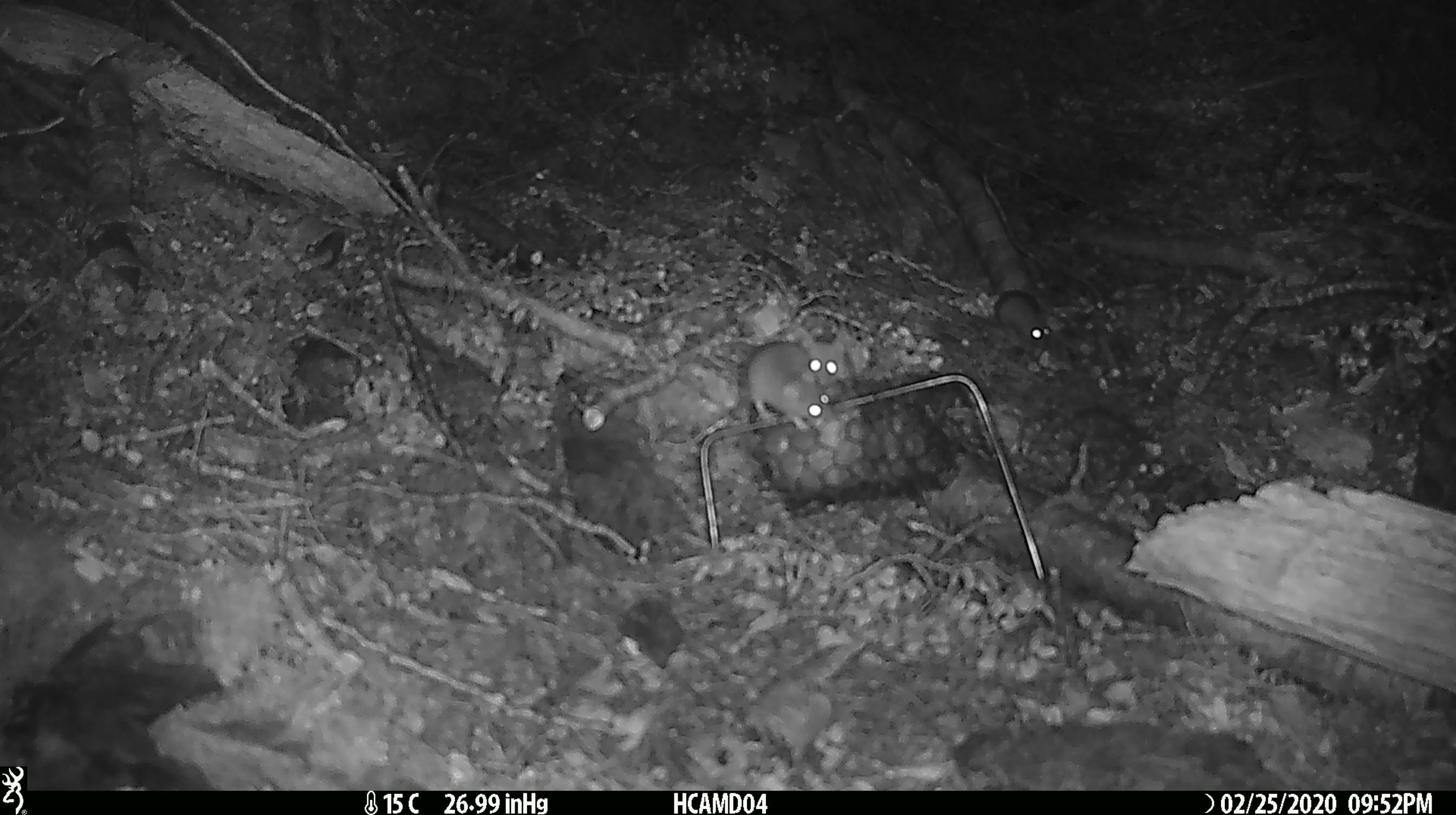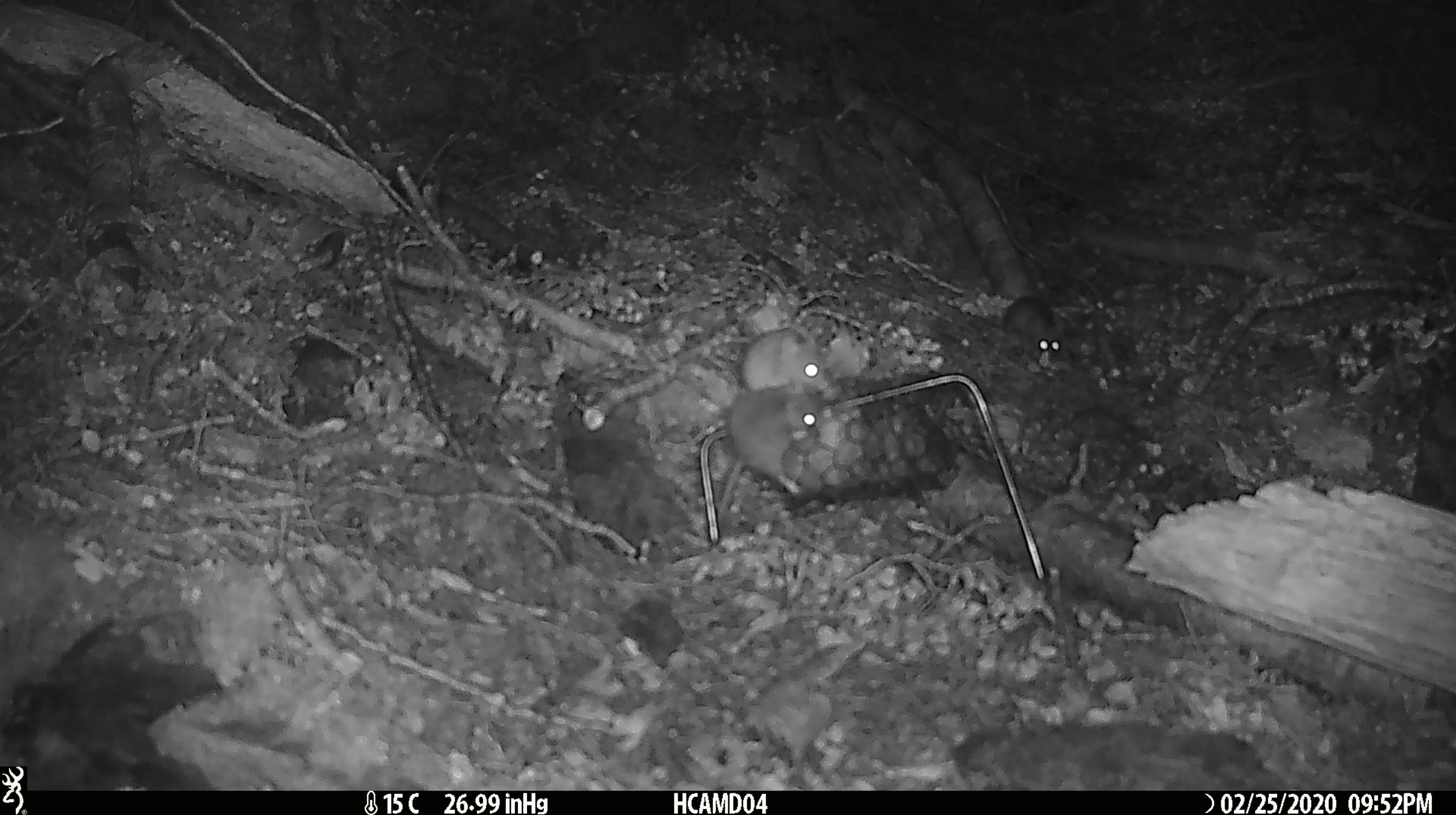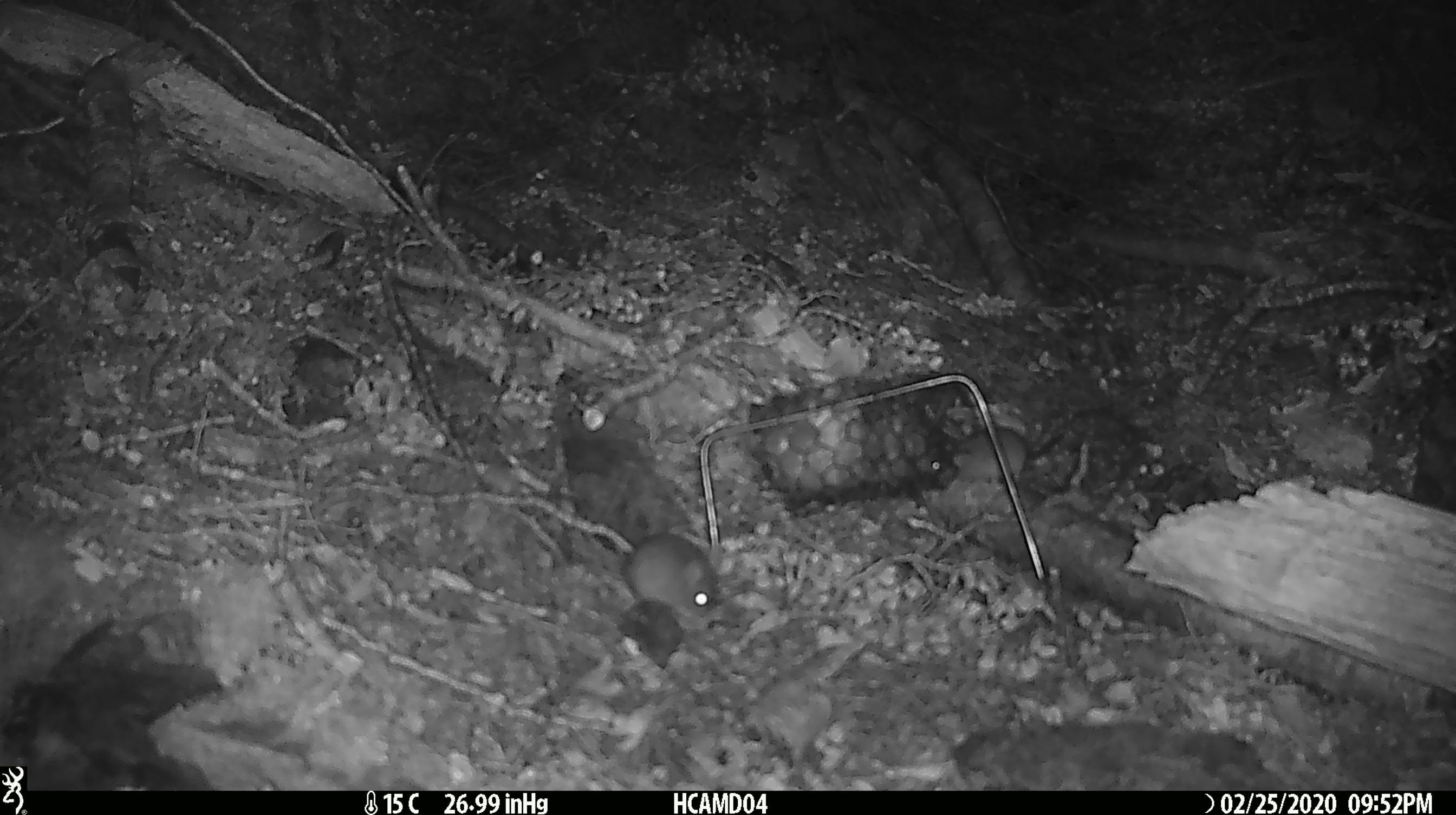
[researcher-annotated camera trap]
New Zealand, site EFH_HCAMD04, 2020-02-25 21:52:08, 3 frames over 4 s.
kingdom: Animalia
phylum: Chordata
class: Mammalia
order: Rodentia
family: Muridae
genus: Mus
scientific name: Mus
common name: mouse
Mouse (Mus).